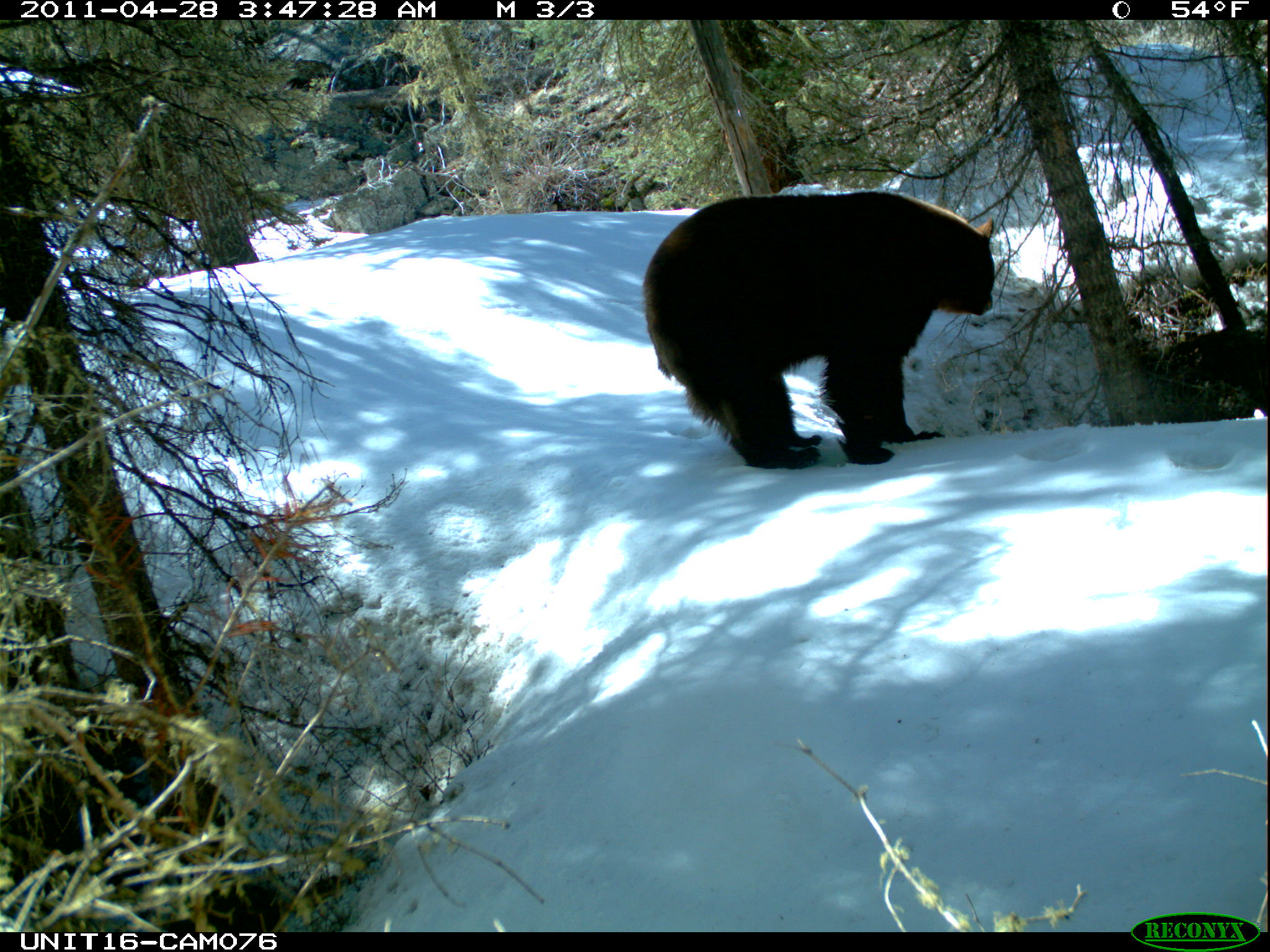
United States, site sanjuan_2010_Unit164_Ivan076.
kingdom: Animalia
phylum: Chordata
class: Mammalia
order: Carnivora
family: Ursidae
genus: Ursus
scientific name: Ursus americanus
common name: american black bear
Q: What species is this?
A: Ursus americanus (american black bear).